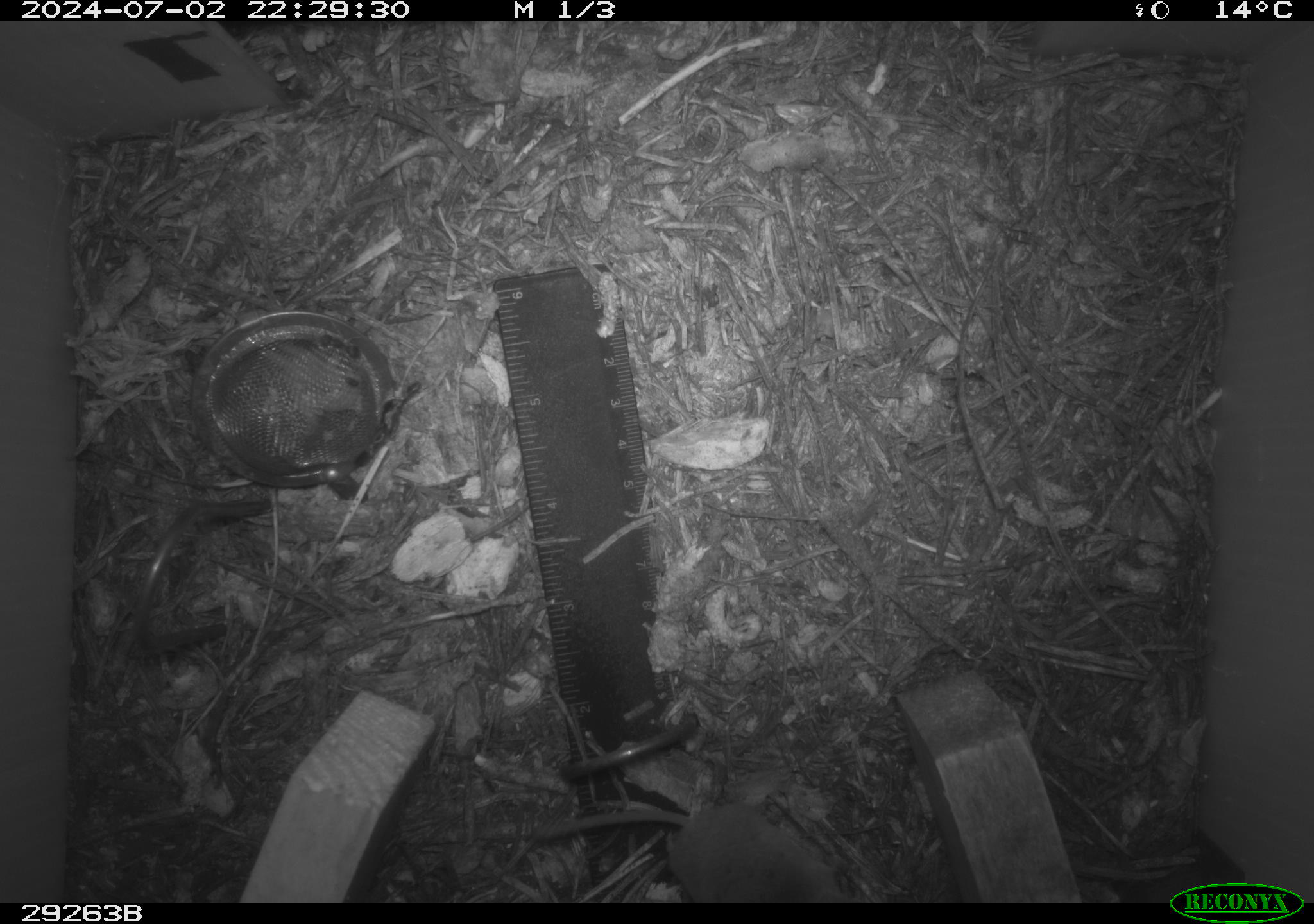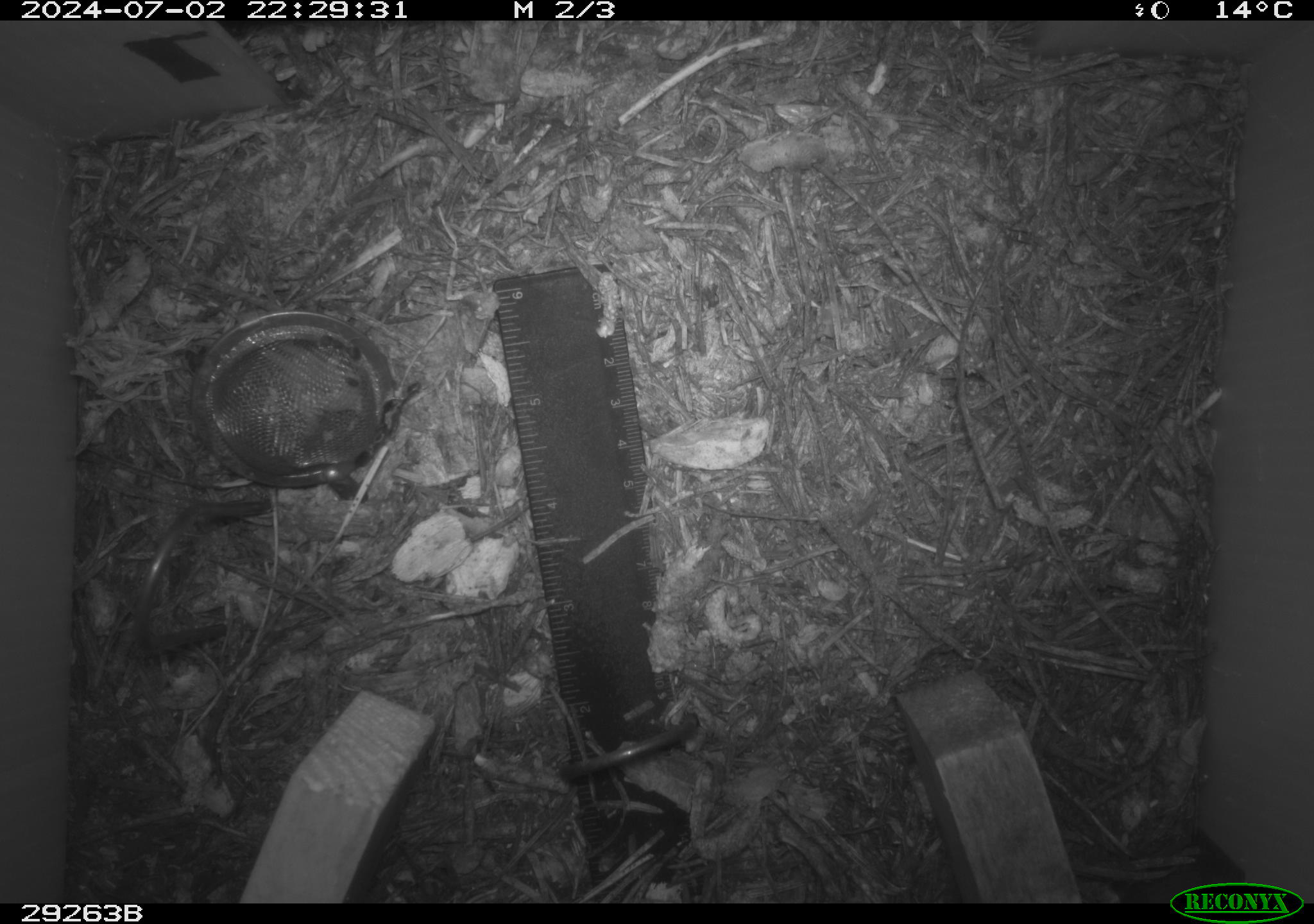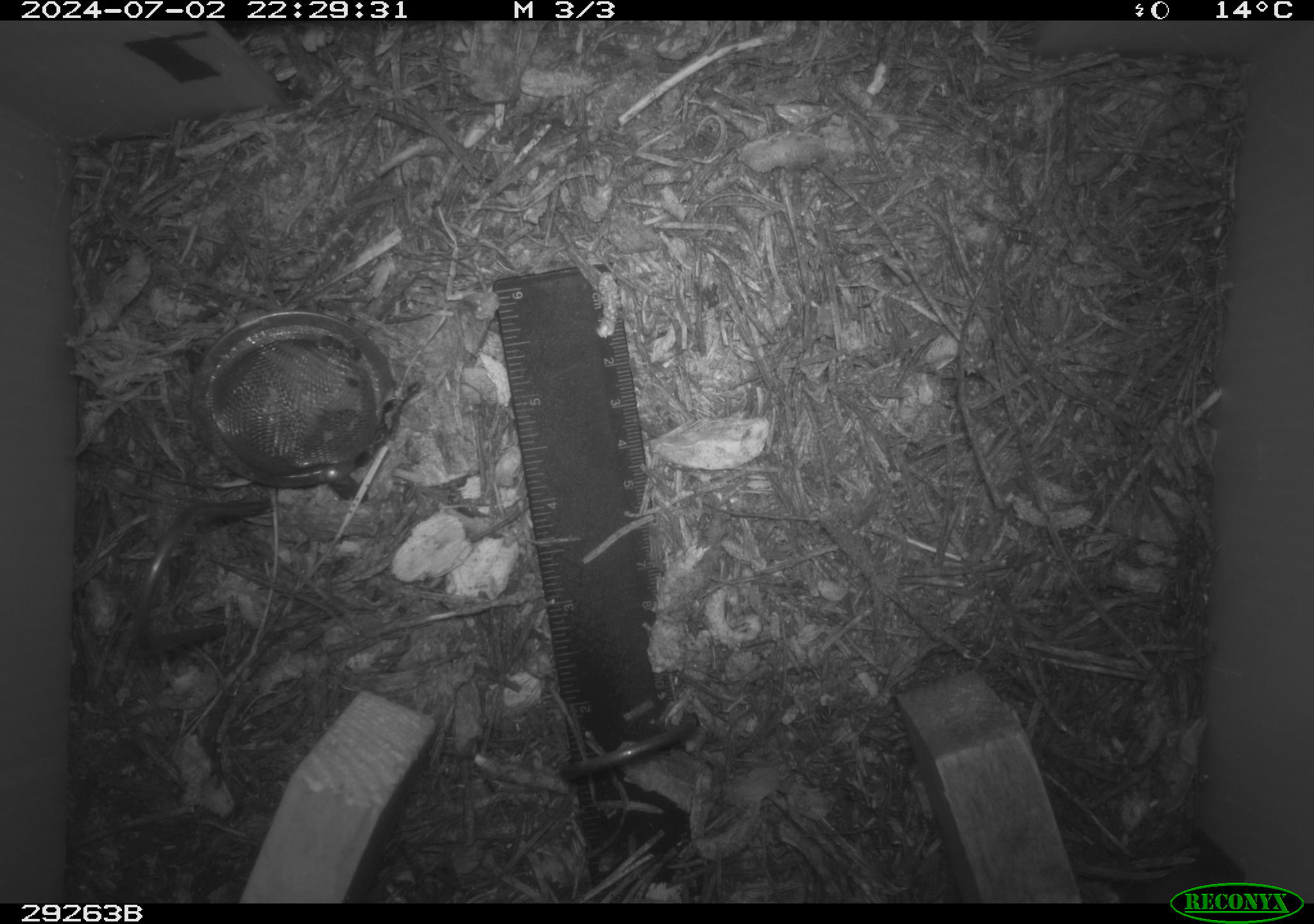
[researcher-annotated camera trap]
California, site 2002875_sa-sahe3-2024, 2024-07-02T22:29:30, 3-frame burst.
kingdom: Animalia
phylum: Chordata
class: Mammalia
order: Rodentia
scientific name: Rodentia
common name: rodent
Rodent (Rodentia).